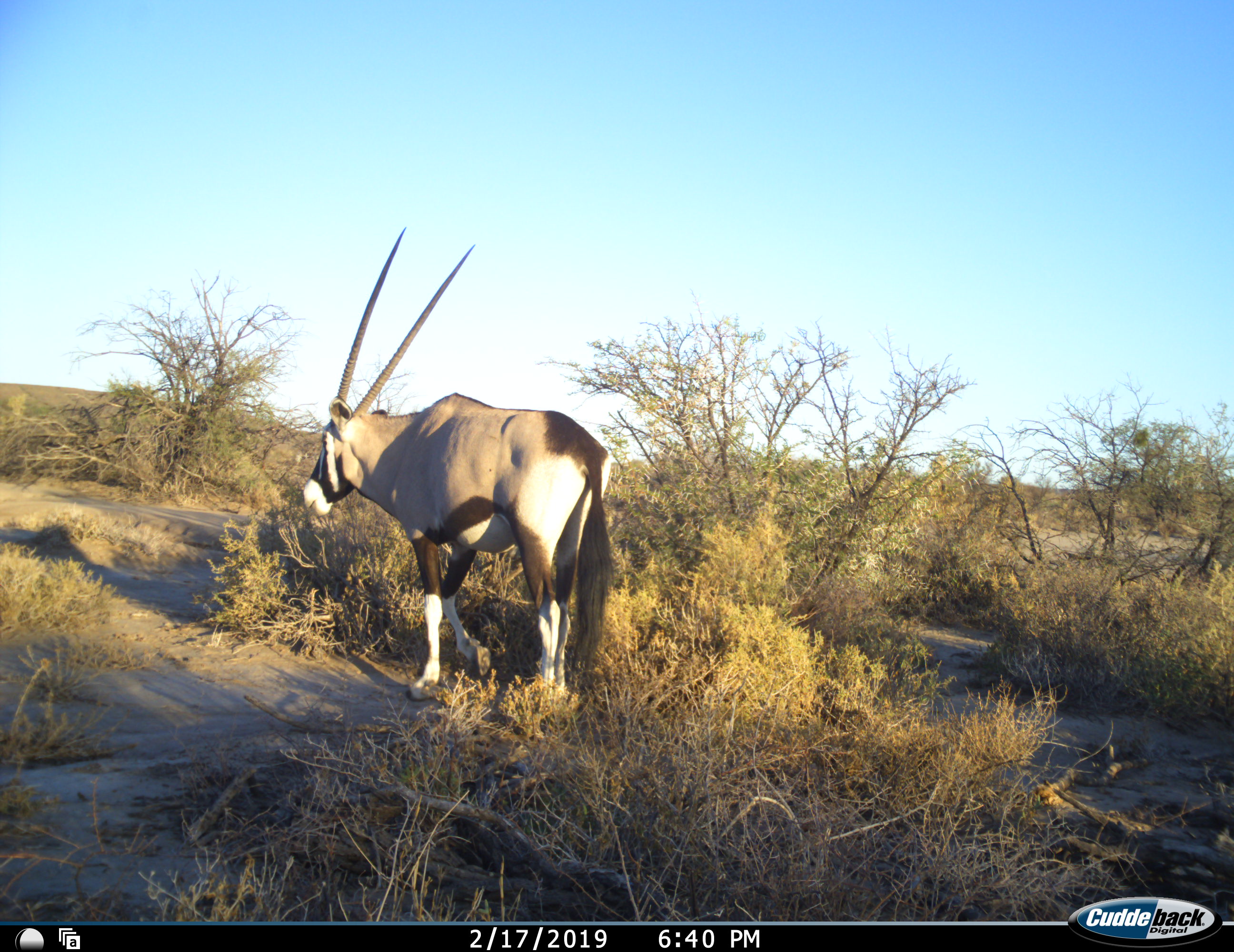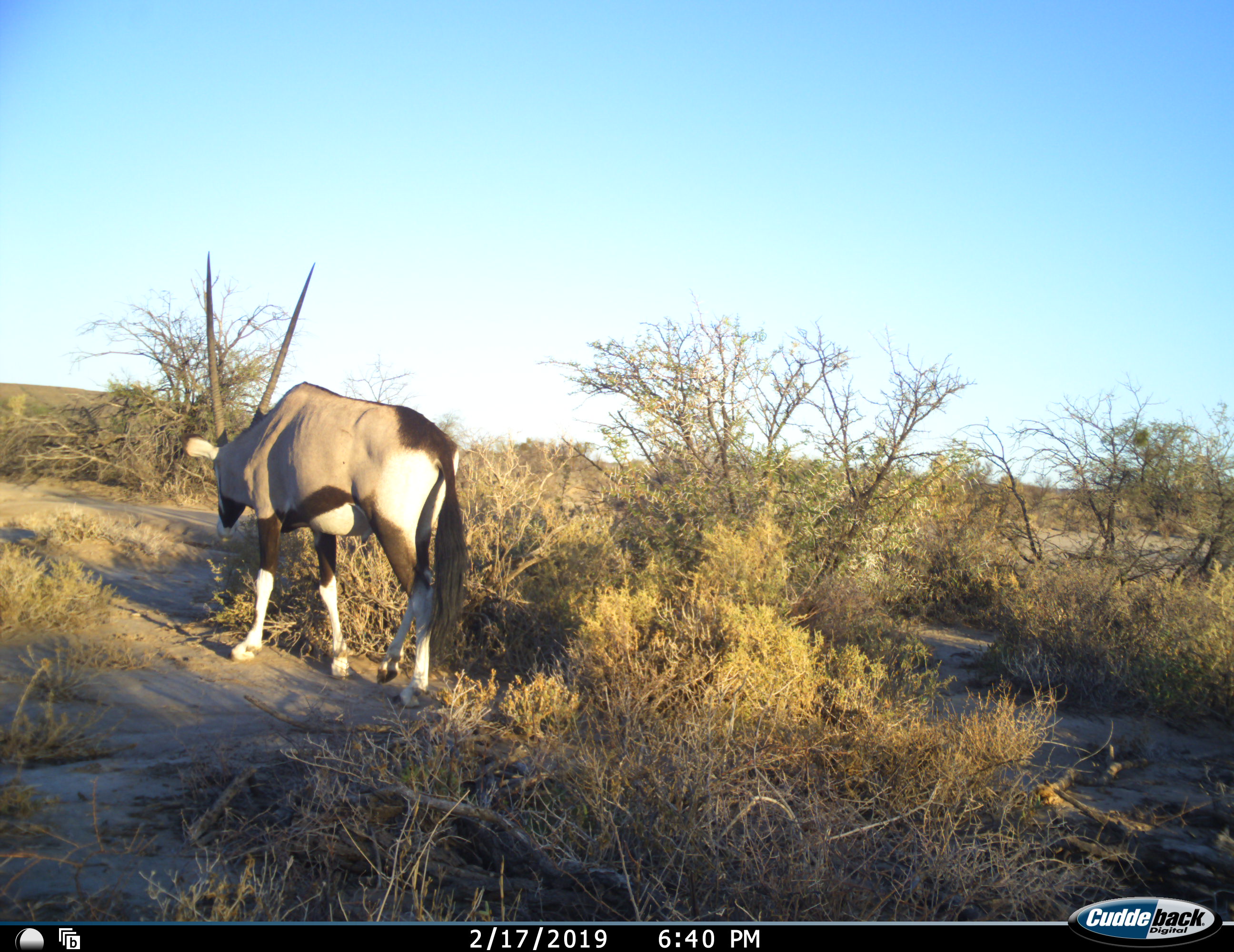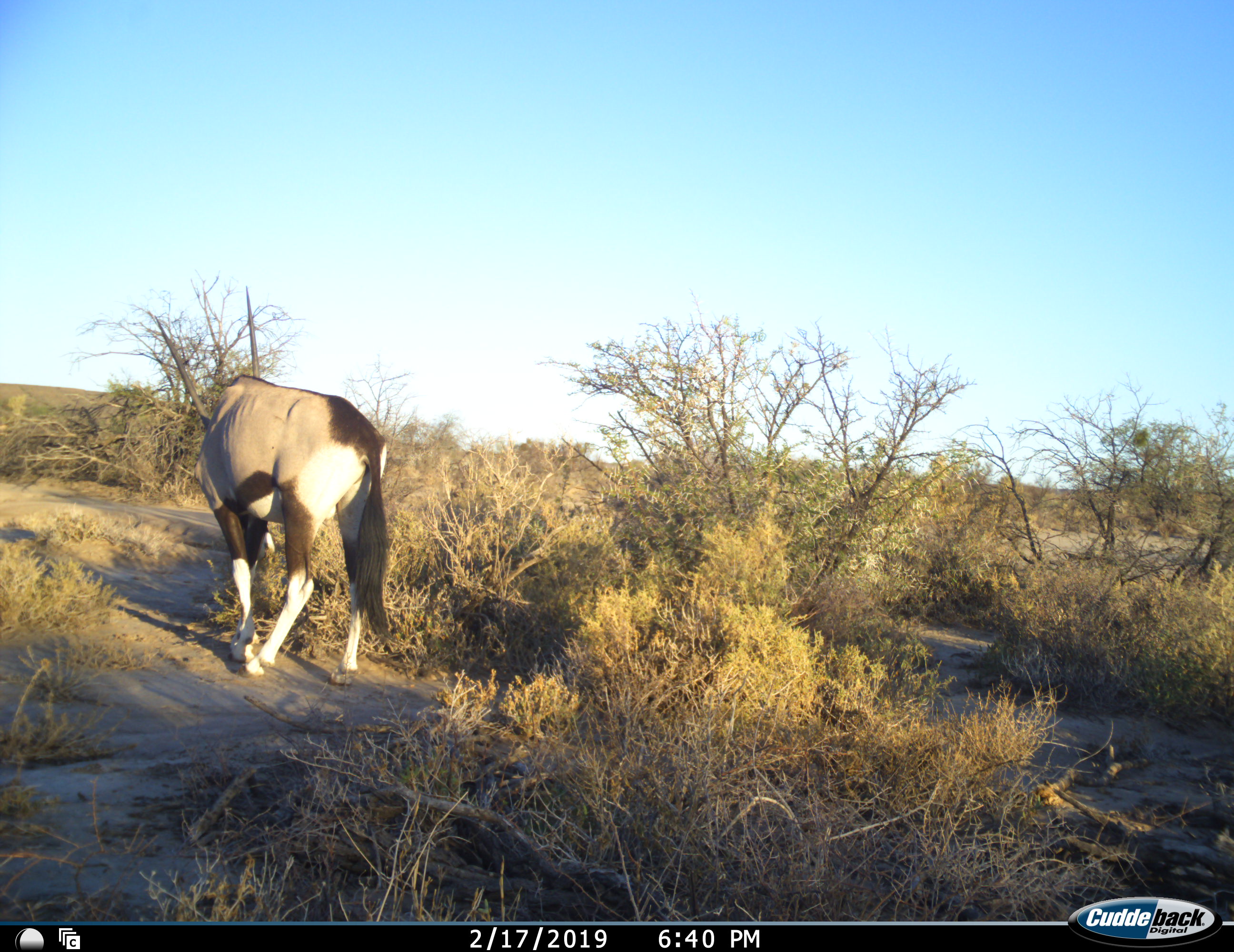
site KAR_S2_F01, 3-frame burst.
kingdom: Animalia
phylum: Chordata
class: Mammalia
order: Artiodactyla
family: Bovidae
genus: Oryx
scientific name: Oryx gazella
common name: gemsbok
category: oryx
Oryx (gemsbok) (Oryx gazella), count 1. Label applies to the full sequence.